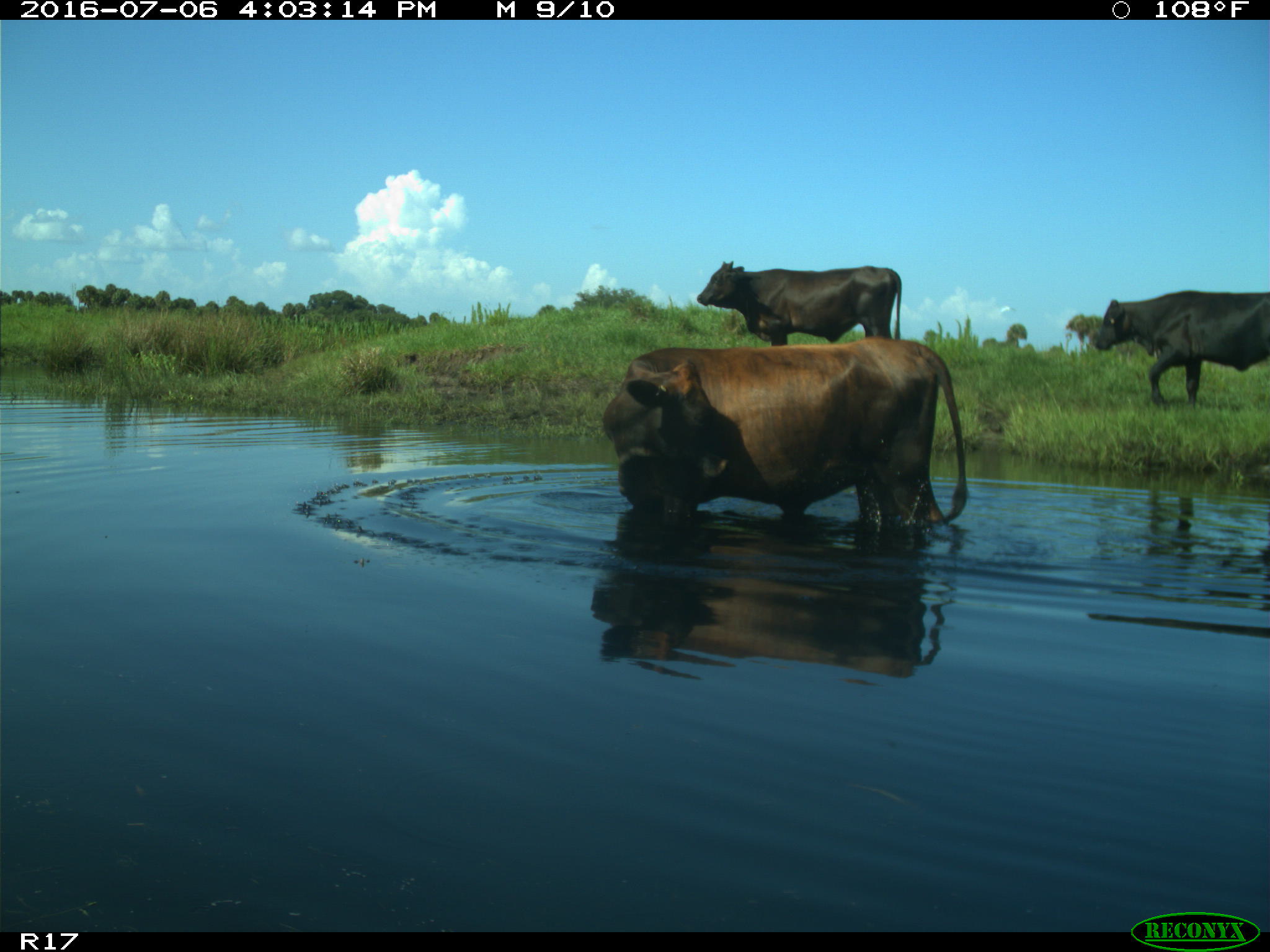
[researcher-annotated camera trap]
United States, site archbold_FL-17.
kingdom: Animalia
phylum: Chordata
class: Mammalia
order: Artiodactyla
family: Bovidae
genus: Bos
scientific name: Bos taurus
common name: domestic cow